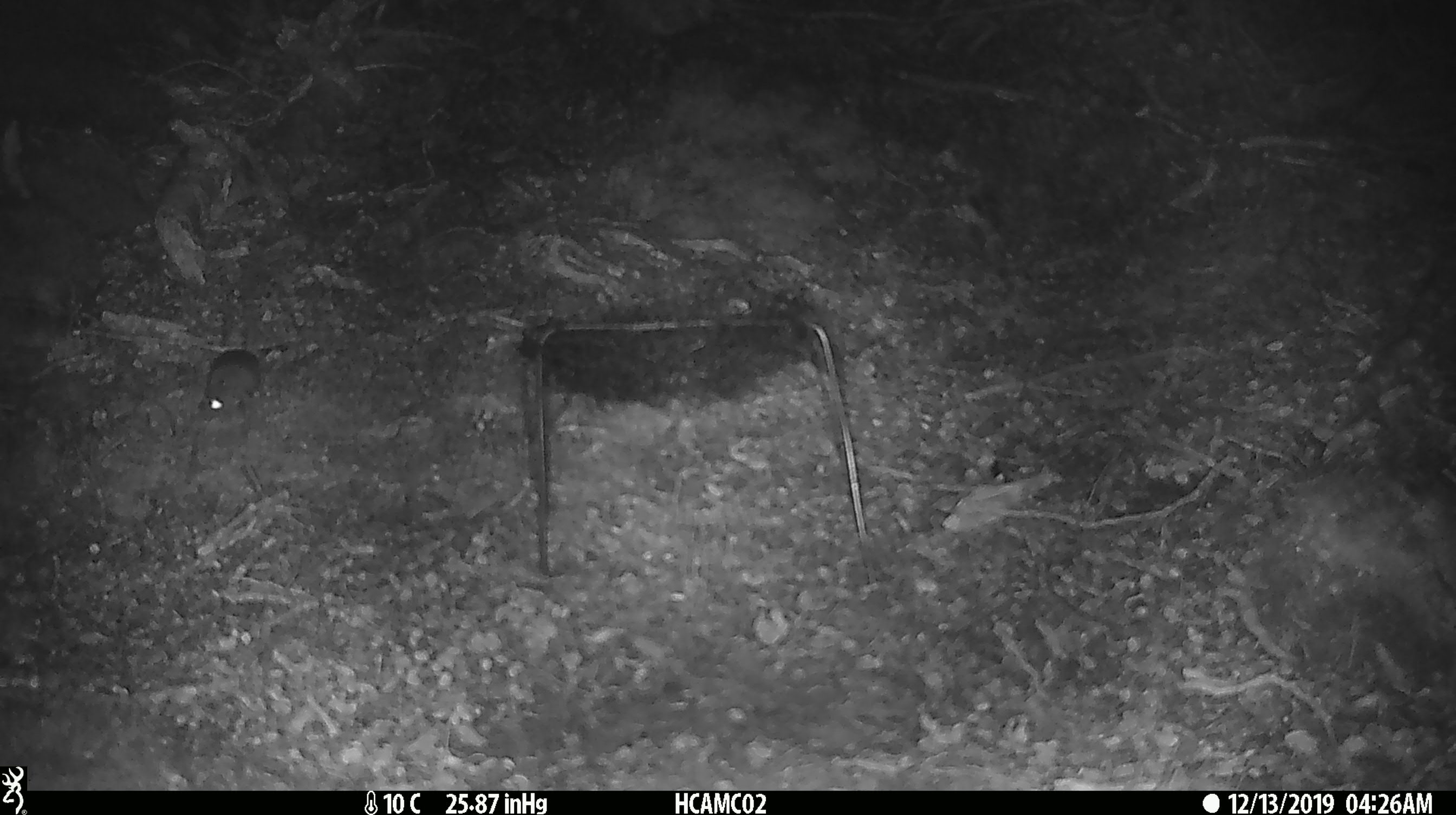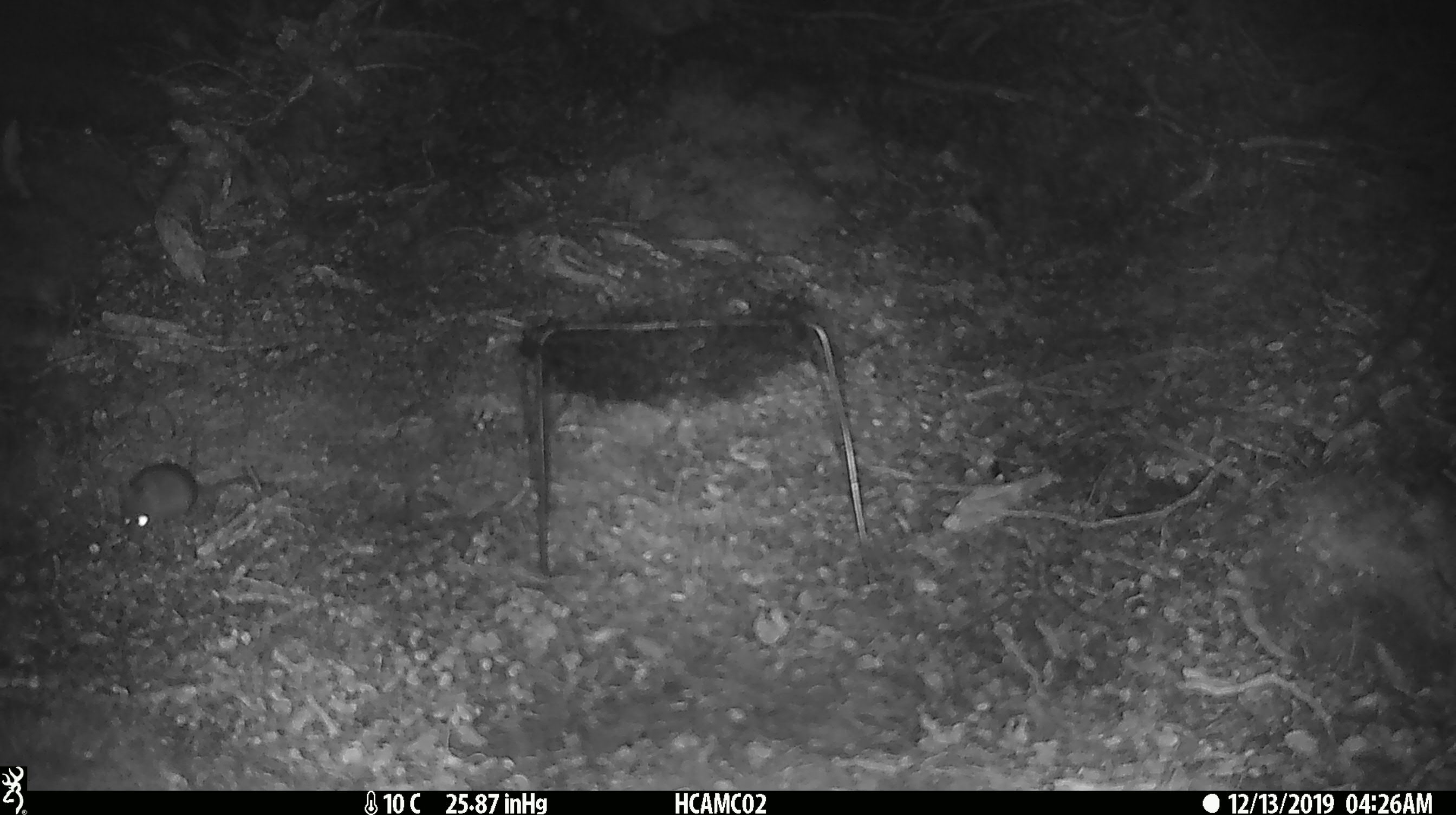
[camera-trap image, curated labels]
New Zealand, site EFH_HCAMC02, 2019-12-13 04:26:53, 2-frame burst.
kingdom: Animalia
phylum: Chordata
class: Mammalia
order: Rodentia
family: Muridae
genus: Mus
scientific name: Mus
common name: mouse